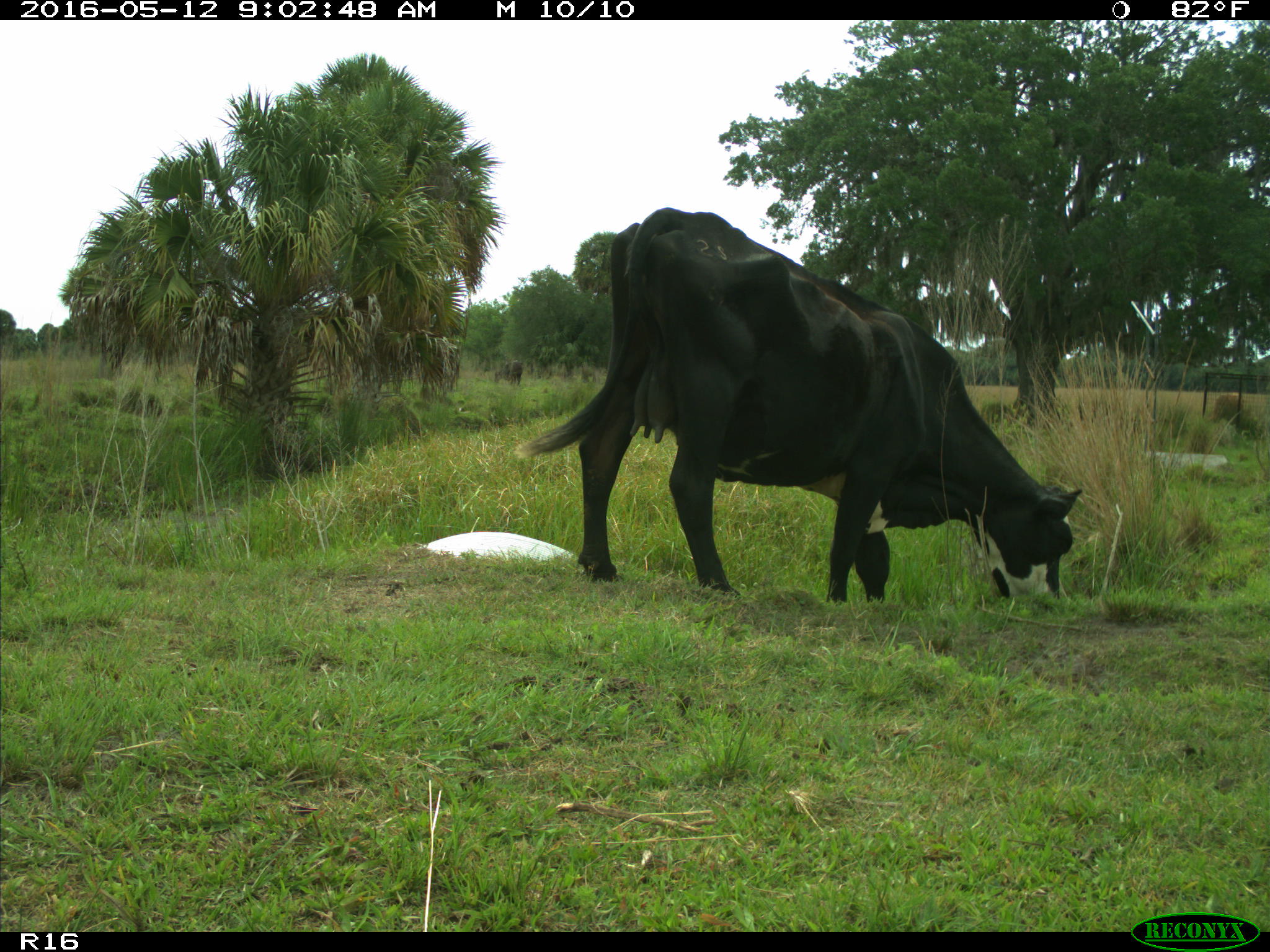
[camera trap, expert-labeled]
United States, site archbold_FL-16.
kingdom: Animalia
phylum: Chordata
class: Mammalia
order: Artiodactyla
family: Bovidae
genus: Bos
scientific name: Bos taurus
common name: domestic cow